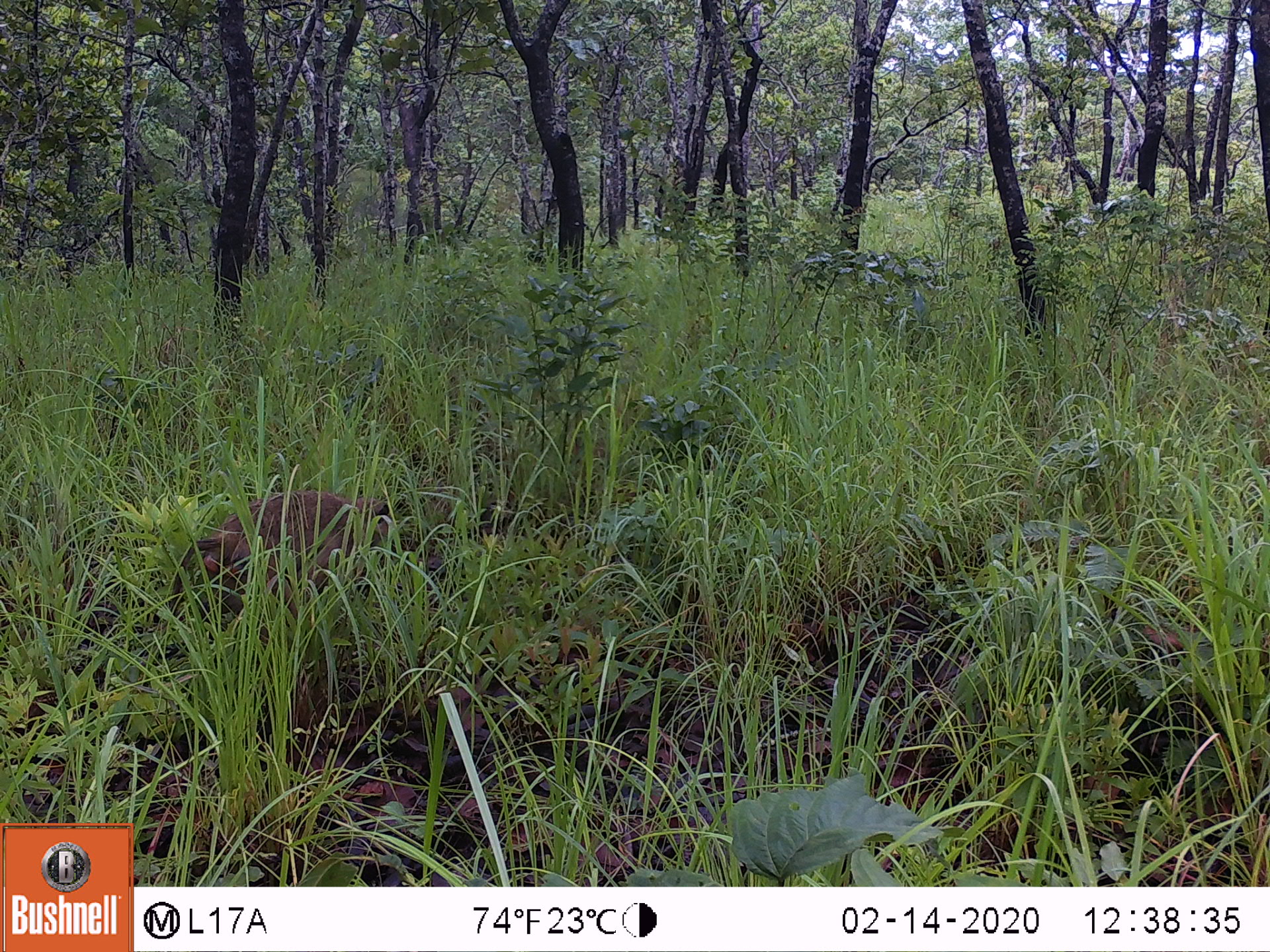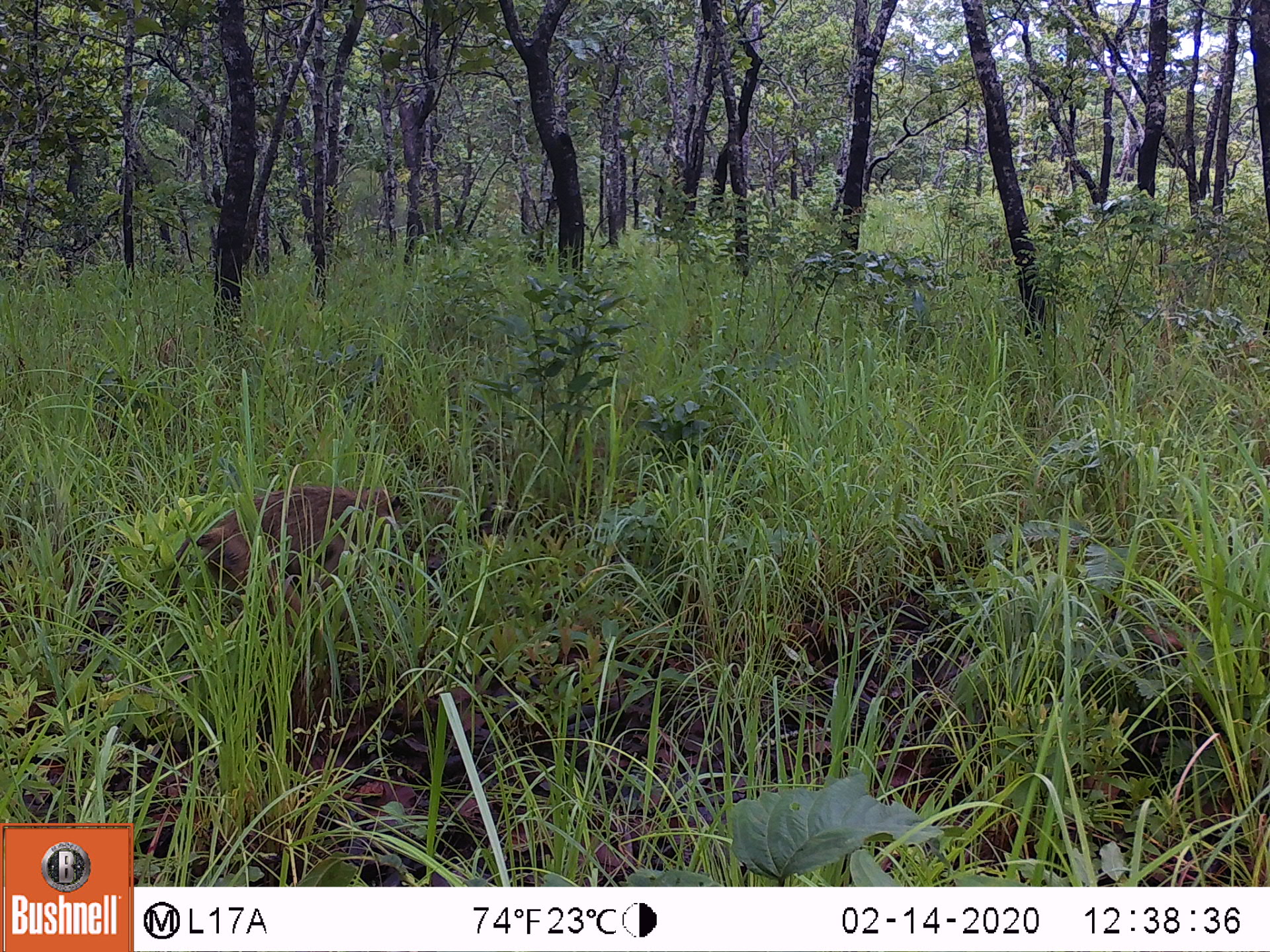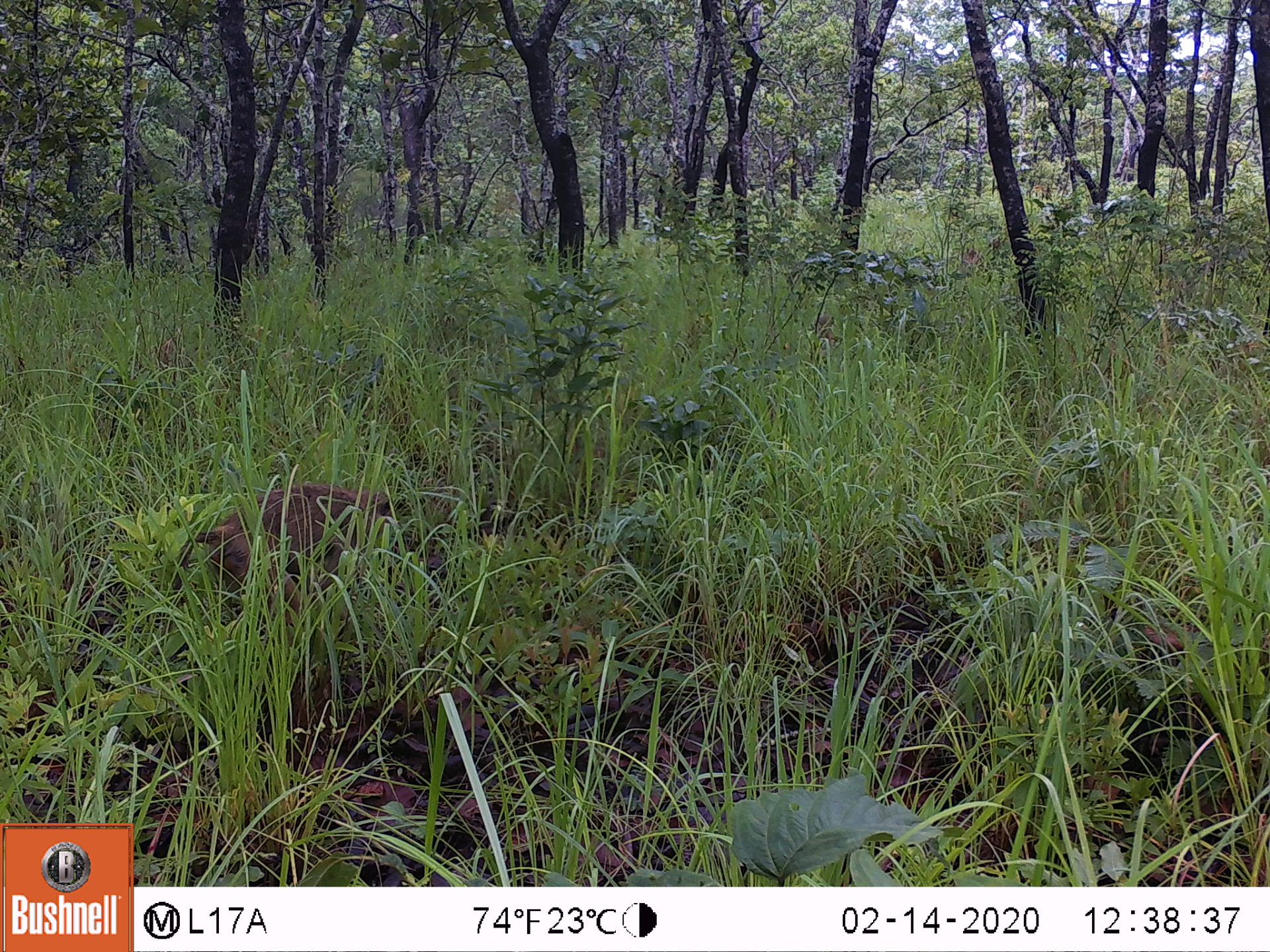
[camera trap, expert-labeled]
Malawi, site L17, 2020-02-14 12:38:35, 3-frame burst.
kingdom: Animalia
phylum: Chordata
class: Mammalia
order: Primates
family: Cercopithecidae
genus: Papio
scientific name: Papio cynocephalus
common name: yellow baboon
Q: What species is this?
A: Yellow baboon (Papio cynocephalus).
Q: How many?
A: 1.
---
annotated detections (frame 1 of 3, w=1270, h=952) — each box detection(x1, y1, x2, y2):
yellow baboon: detection(163, 489, 400, 617)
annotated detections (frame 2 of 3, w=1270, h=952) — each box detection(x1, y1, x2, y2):
yellow baboon: detection(190, 478, 433, 618)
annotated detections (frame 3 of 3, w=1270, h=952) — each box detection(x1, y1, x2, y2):
yellow baboon: detection(163, 476, 413, 611)